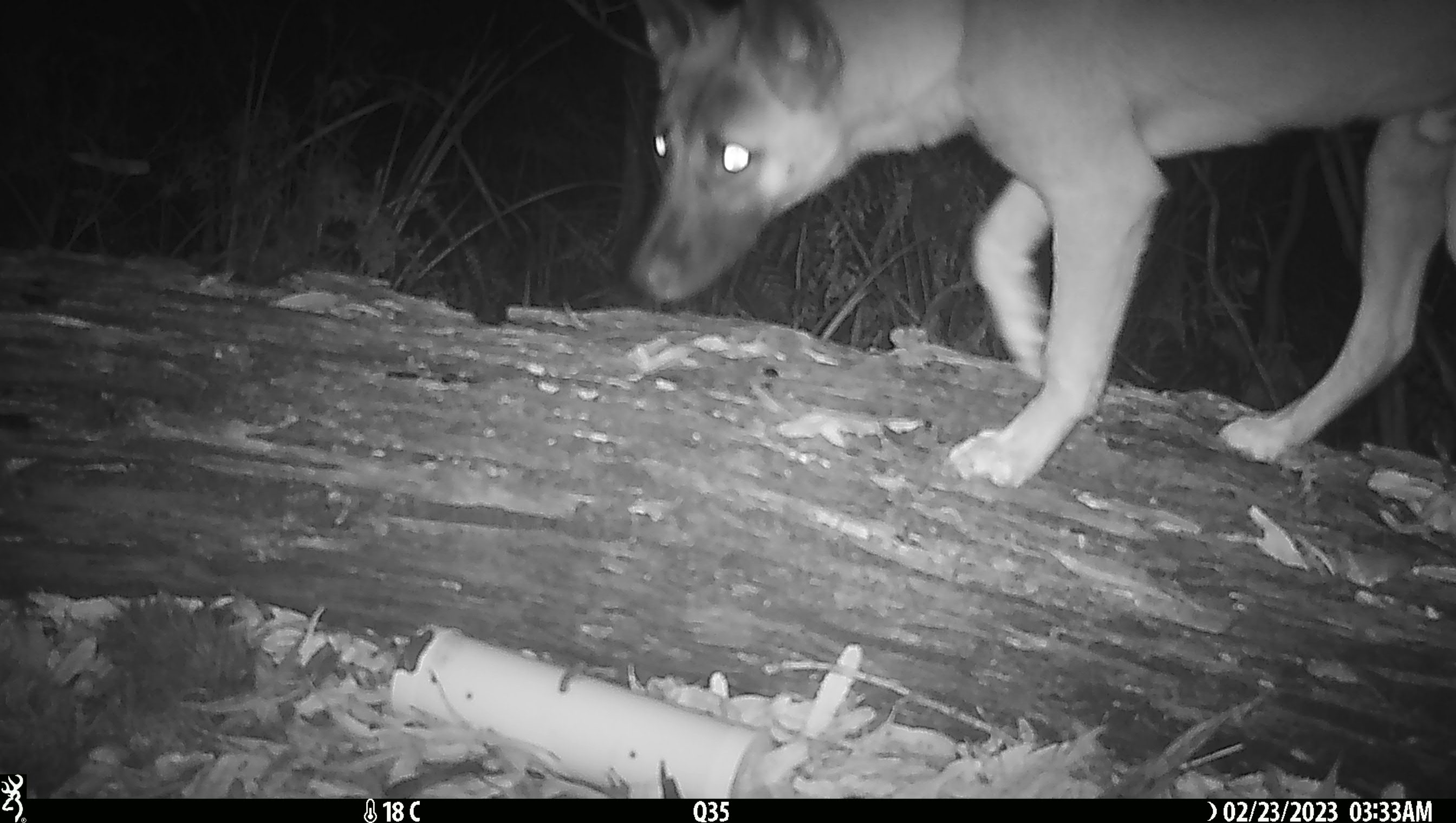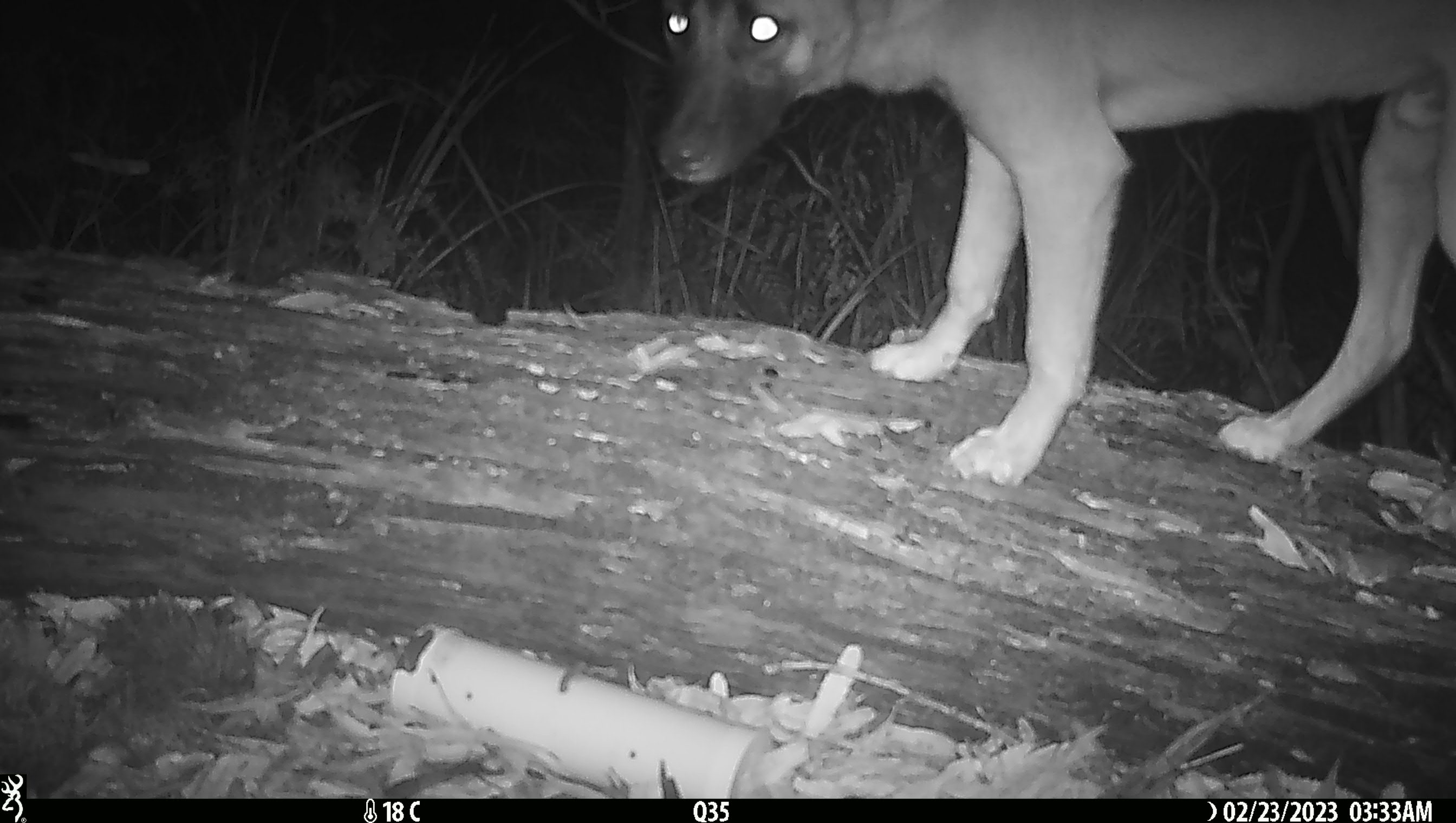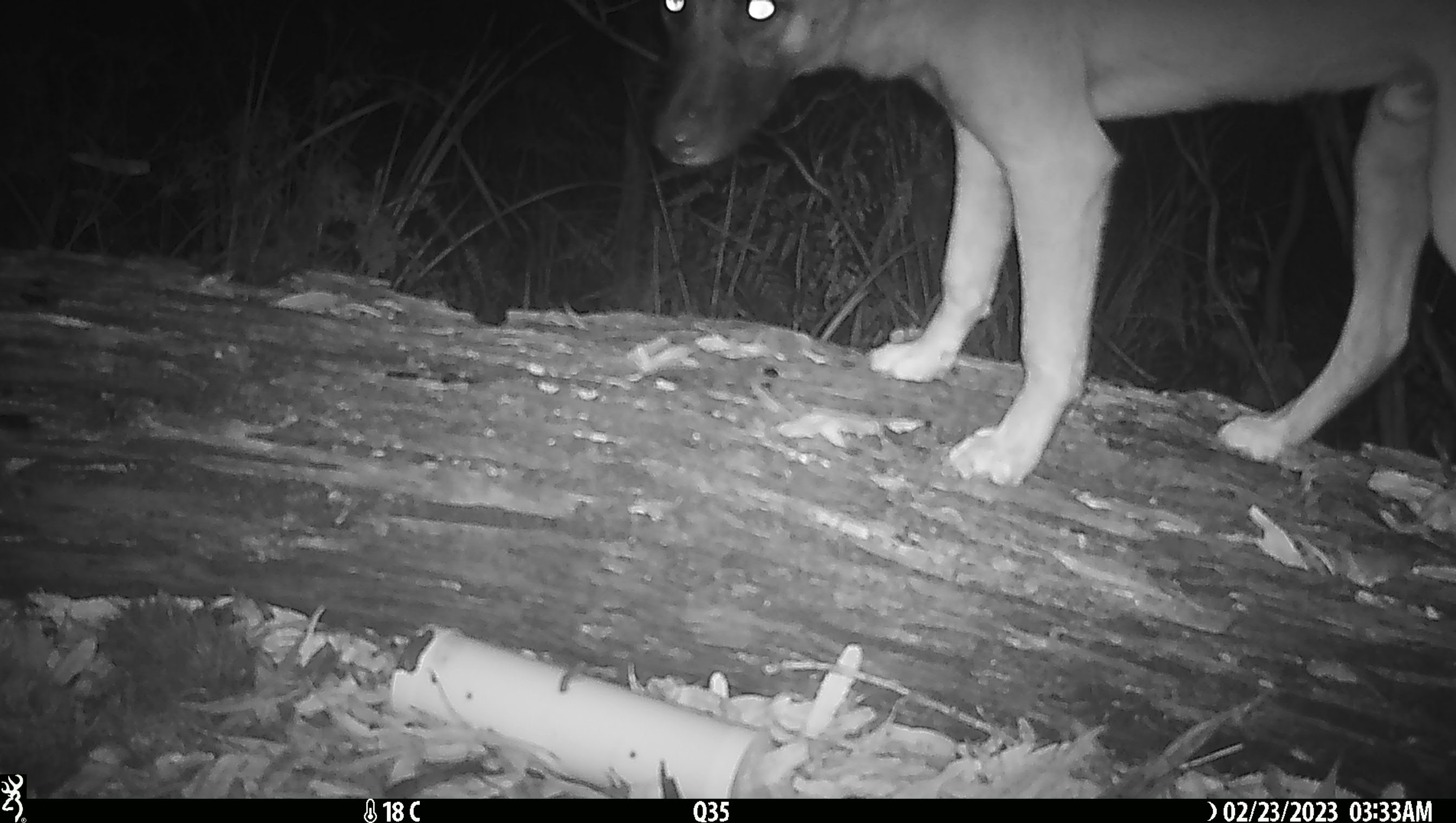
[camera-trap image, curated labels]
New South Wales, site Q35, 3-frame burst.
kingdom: Animalia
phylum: Chordata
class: Mammalia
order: Carnivora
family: Canidae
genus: Canis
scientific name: Canis familiaris dingo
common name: dingo